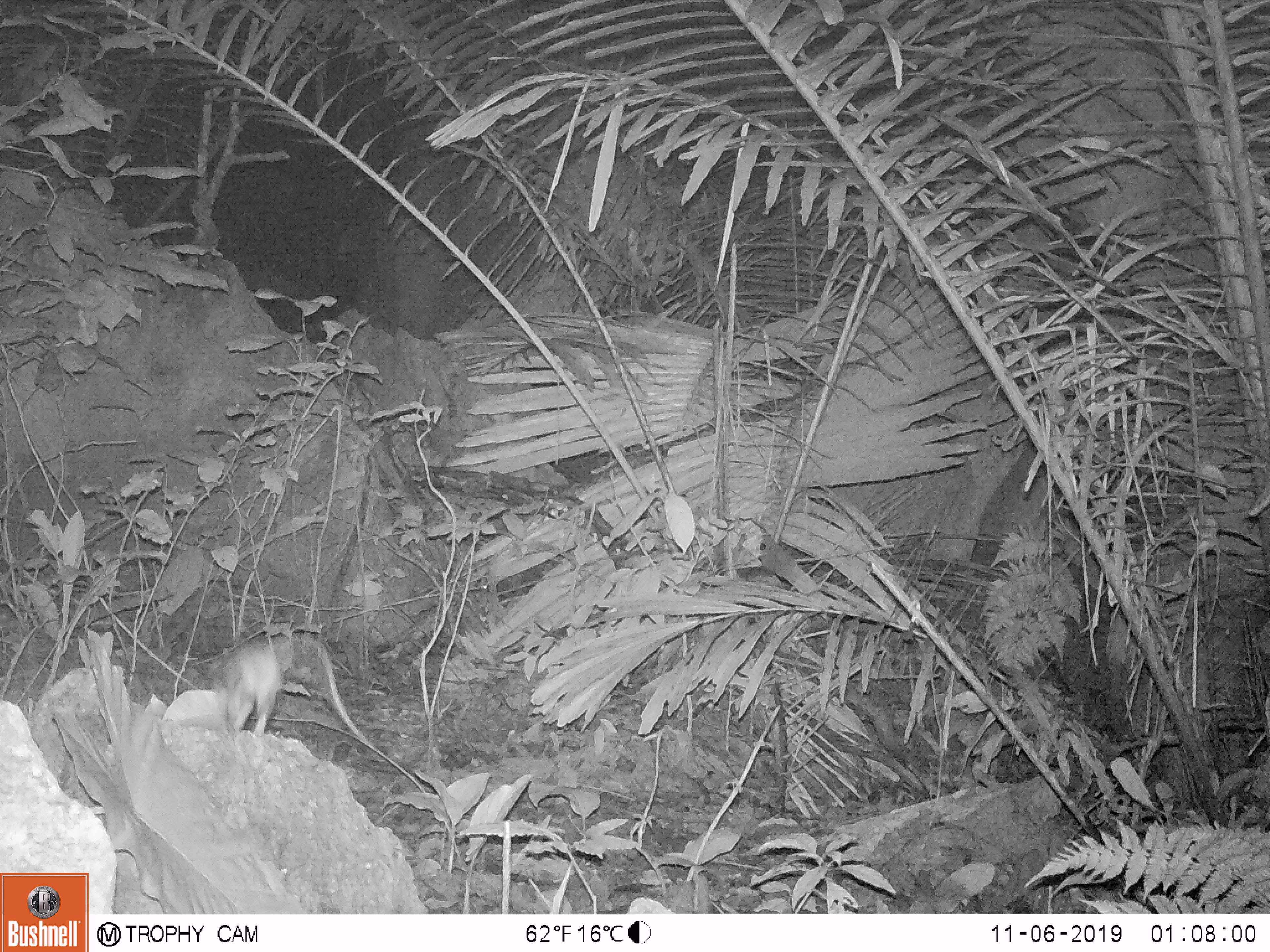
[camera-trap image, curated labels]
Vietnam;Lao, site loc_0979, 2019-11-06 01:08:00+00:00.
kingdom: Animalia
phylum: Chordata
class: Mammalia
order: Rodentia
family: Muridae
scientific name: Muridae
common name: old-world mice and rats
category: unidentified murid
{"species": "unidentified murid (old-world mice and rats) (Muridae)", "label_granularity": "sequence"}